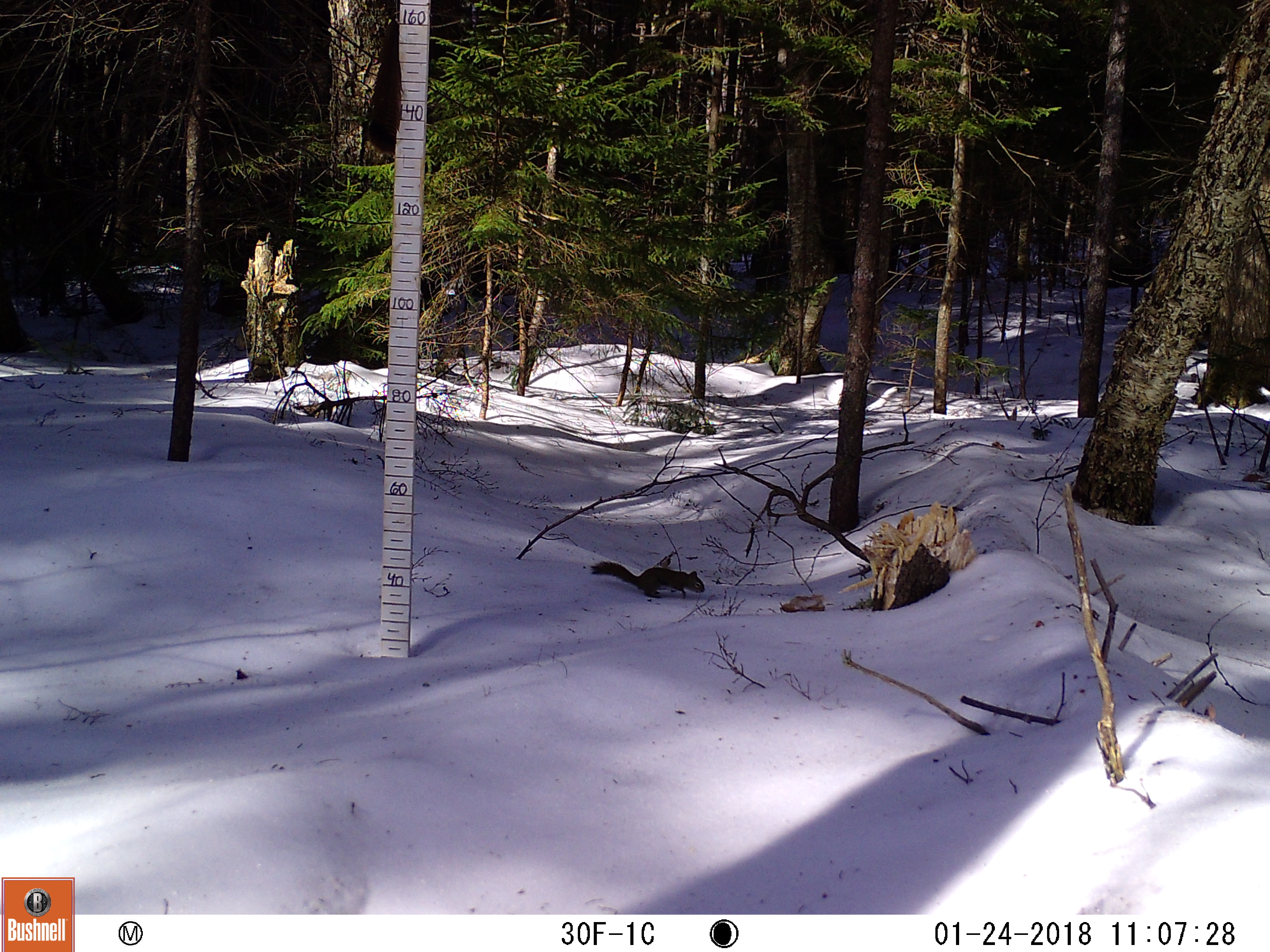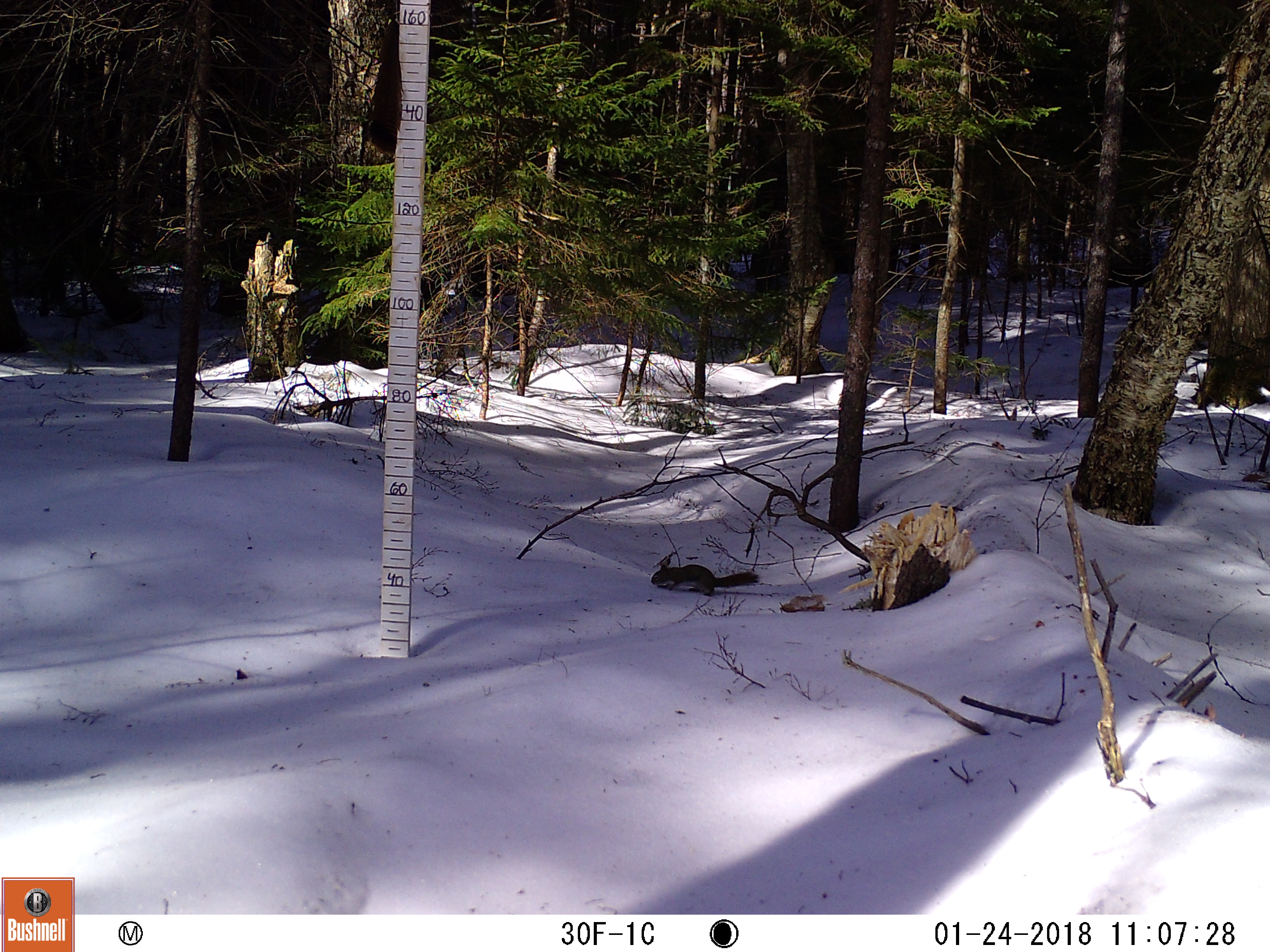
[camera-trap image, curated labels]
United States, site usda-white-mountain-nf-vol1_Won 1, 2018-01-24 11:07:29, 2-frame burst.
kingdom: Animalia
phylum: Chordata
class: Mammalia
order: Rodentia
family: Sciuridae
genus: Tamiasciurus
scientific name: Tamiasciurus hudsonicus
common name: red squirrel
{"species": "red squirrel (Tamiasciurus hudsonicus)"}